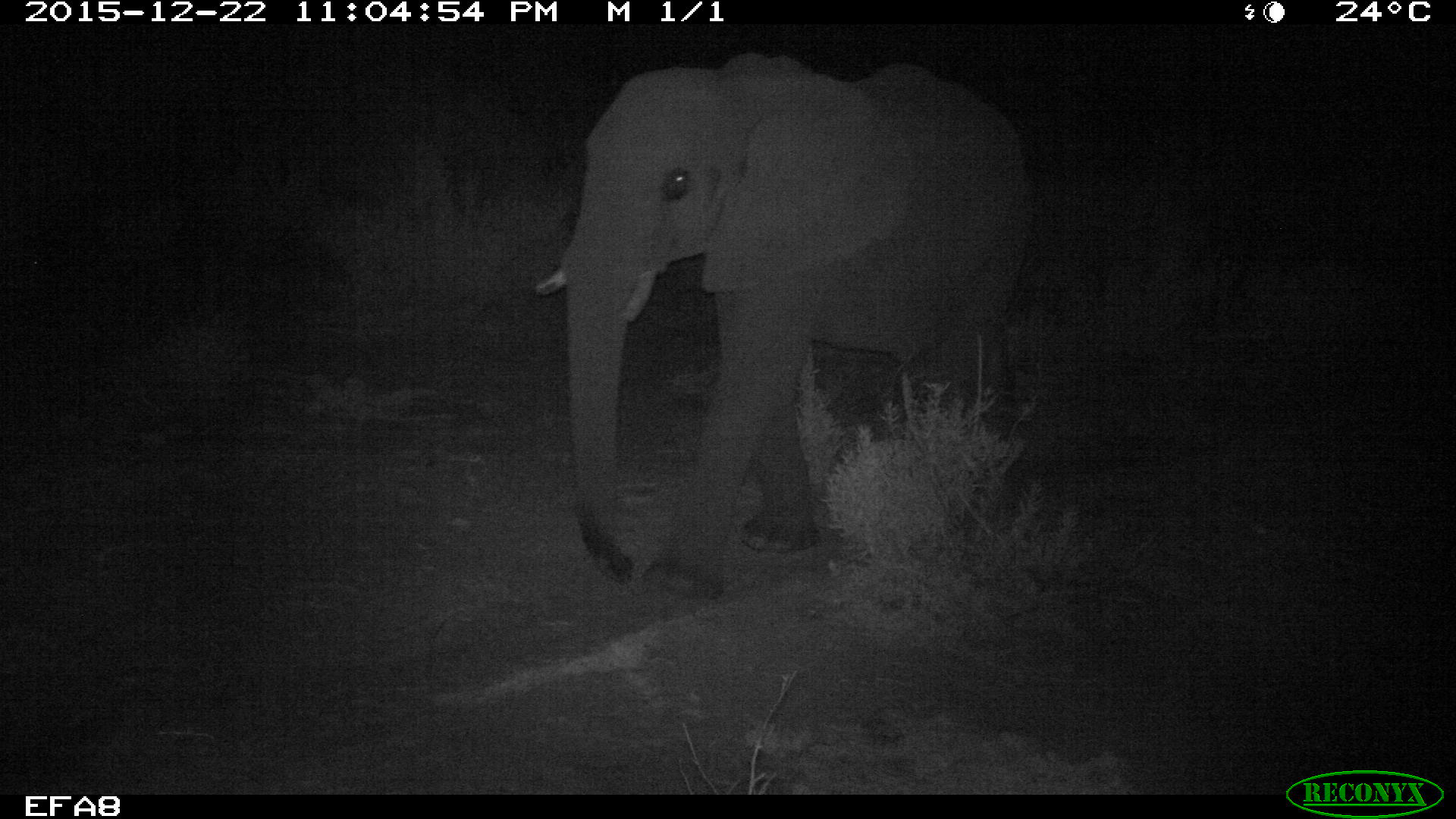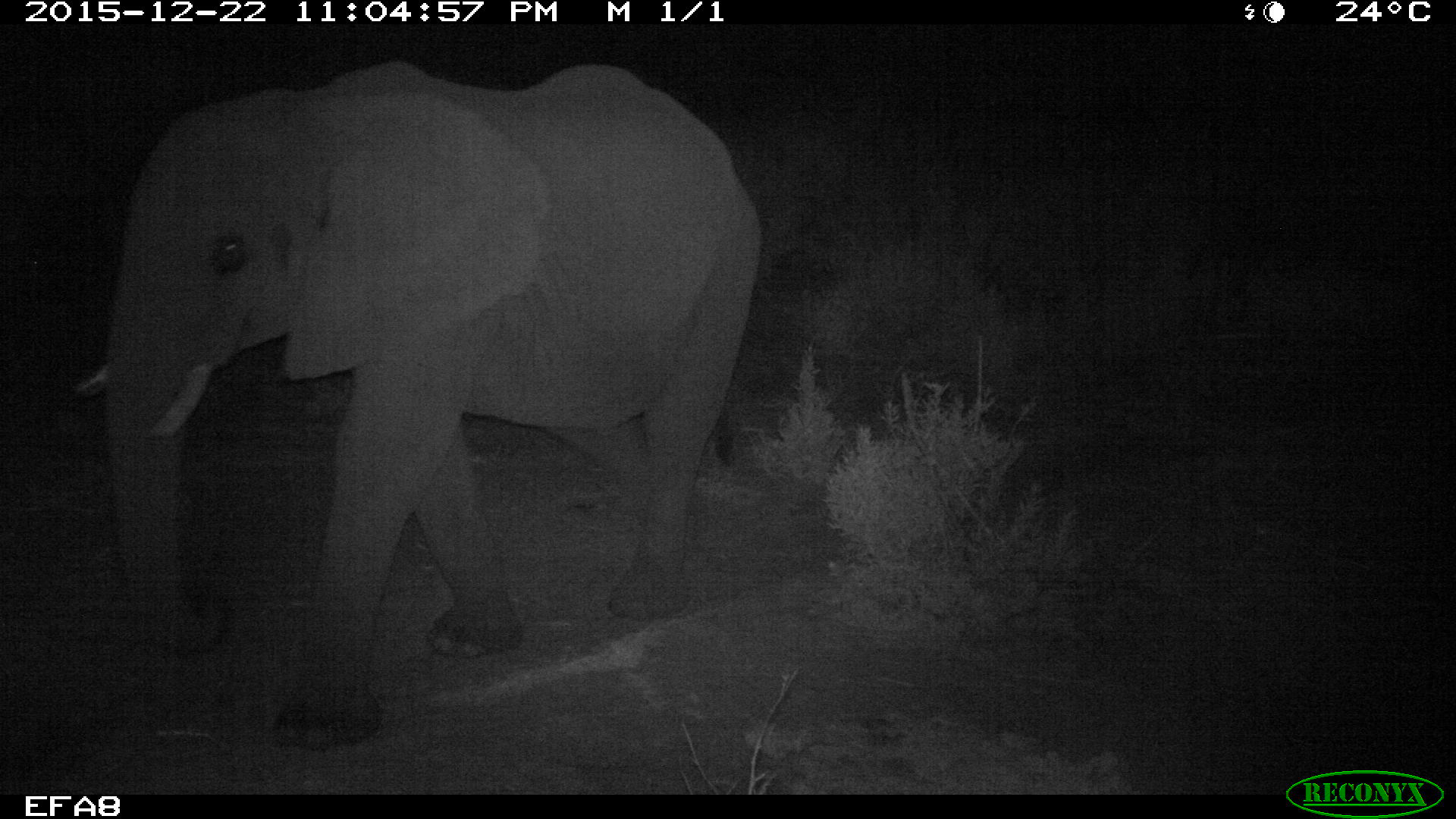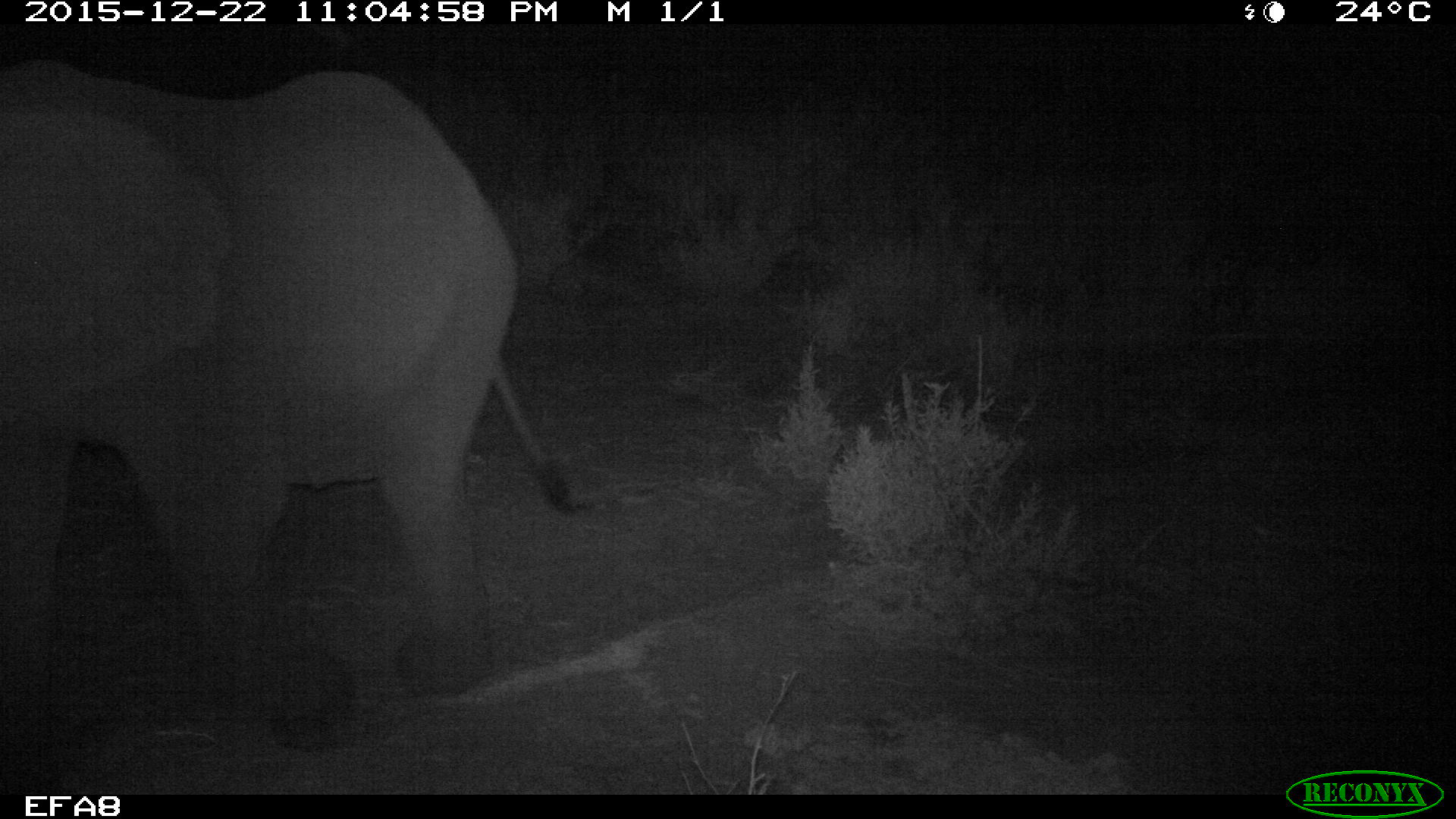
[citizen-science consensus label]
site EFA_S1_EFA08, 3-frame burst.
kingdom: Animalia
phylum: Chordata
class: Mammalia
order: Proboscidea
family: Elephantidae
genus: Loxodonta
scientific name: Loxodonta africana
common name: african bush elephant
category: elephant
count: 1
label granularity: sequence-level